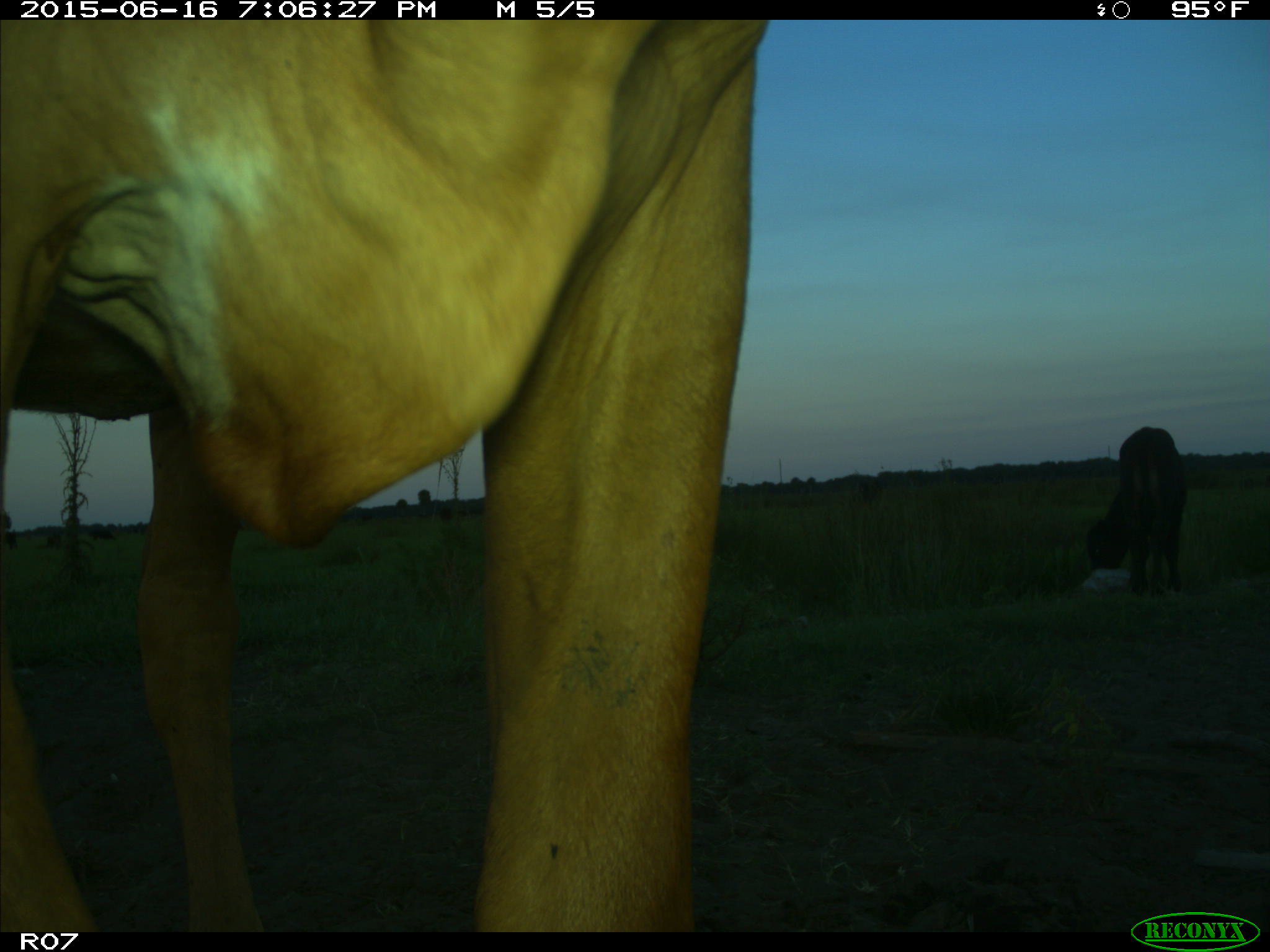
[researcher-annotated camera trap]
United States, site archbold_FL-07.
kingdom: Animalia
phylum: Chordata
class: Mammalia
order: Artiodactyla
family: Bovidae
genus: Bos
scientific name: Bos taurus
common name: domestic cow